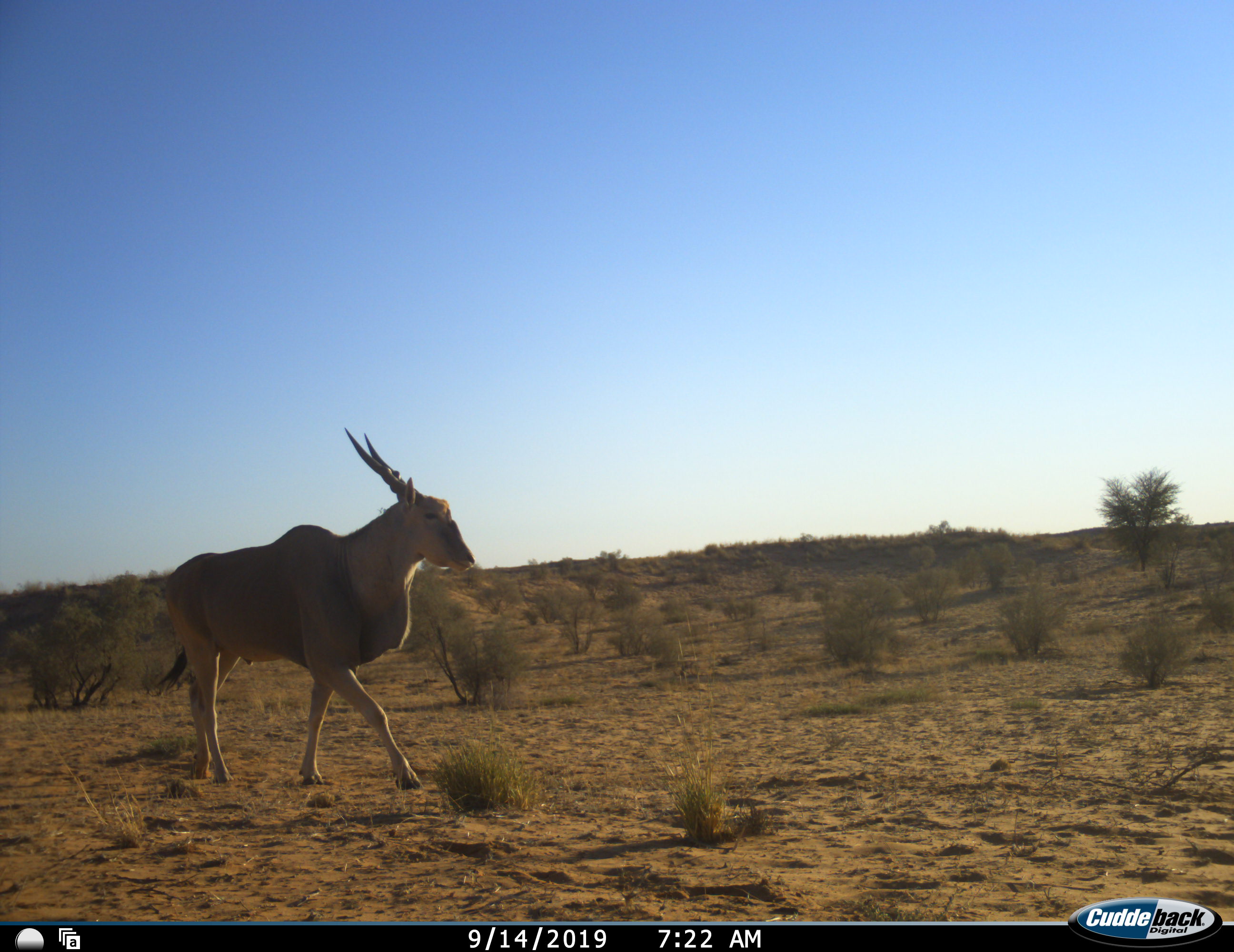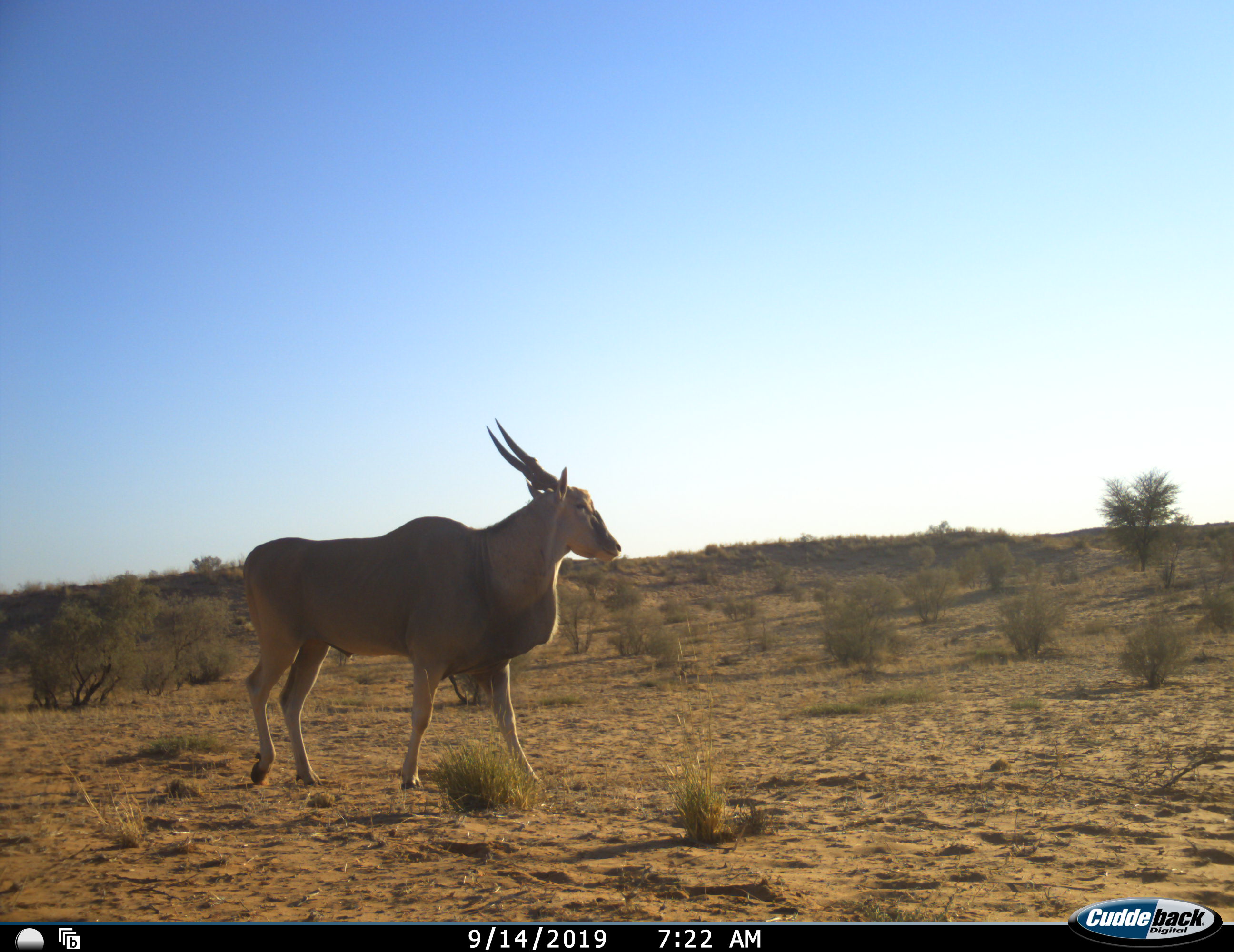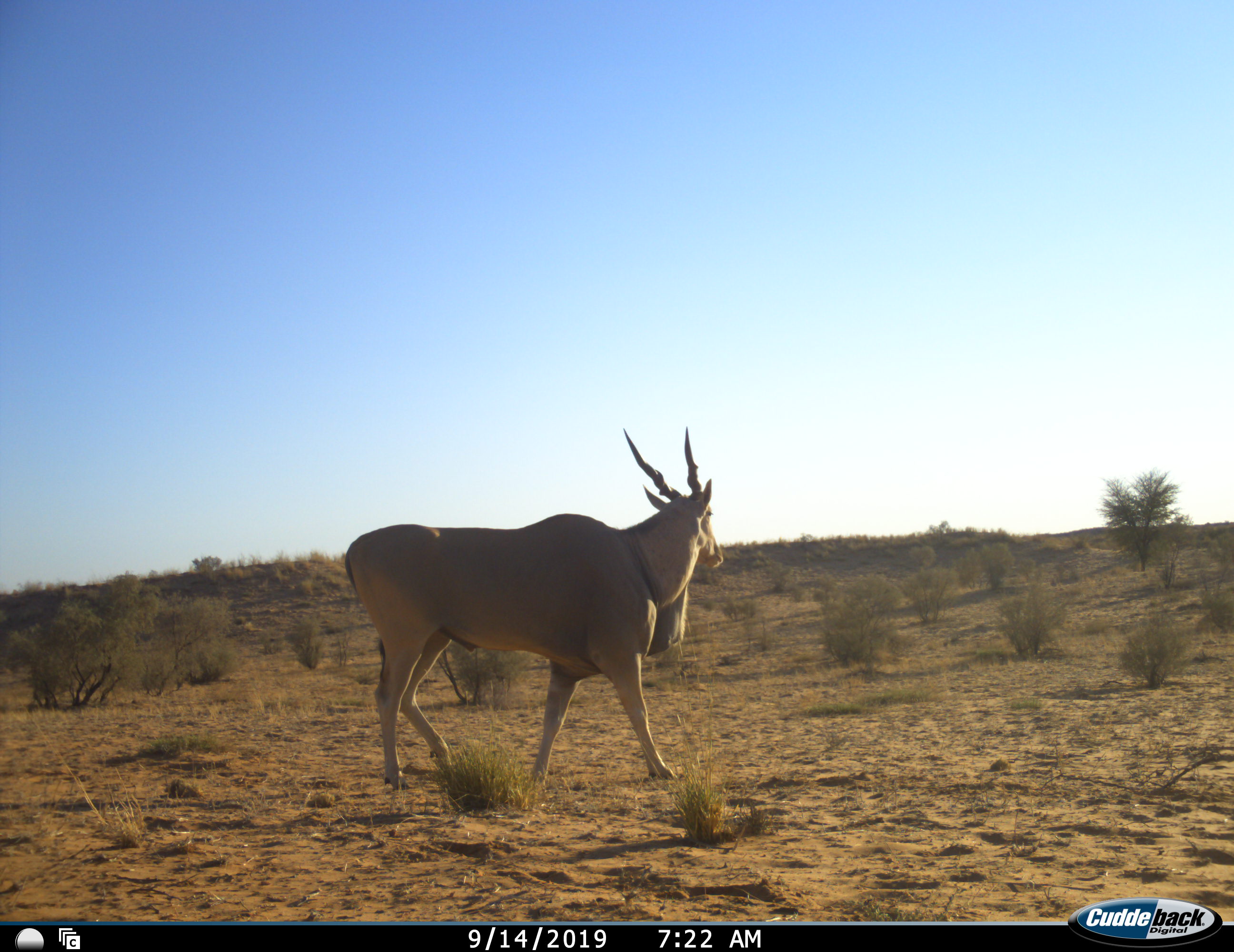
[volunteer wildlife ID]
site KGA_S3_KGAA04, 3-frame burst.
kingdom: Animalia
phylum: Chordata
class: Mammalia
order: Artiodactyla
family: Bovidae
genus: Tragelaphus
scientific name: Tragelaphus oryx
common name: eland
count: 1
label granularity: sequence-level